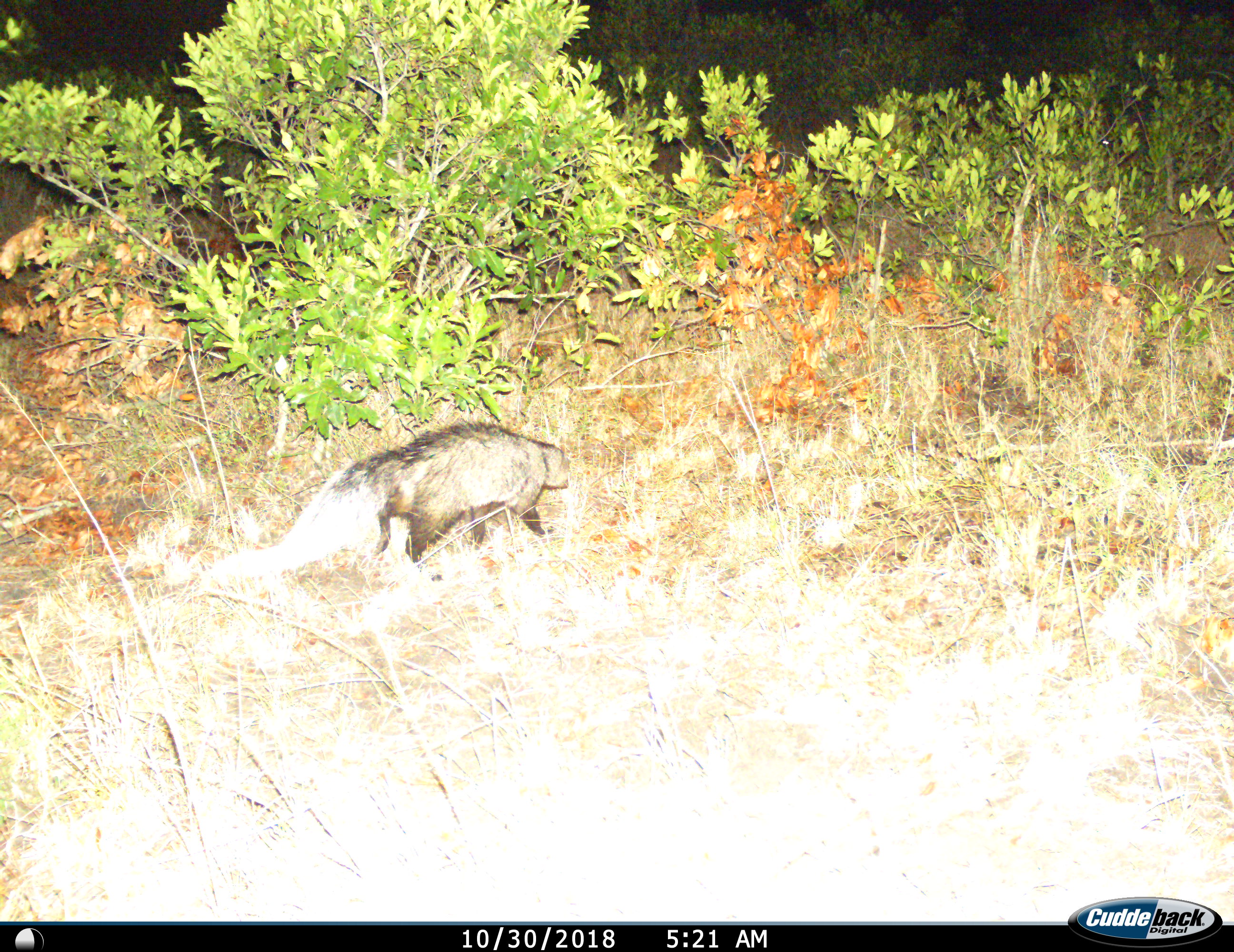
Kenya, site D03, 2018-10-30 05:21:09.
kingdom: Animalia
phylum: Chordata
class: Mammalia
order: Carnivora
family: Herpestidae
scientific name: Herpestidae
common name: mongoose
Mongoose (Herpestidae), count 1. Behavior (volunteer vote fractions): standing 0%, resting 0%, moving 100%, interacting 0%. Young present (vote fraction): 0%. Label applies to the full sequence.